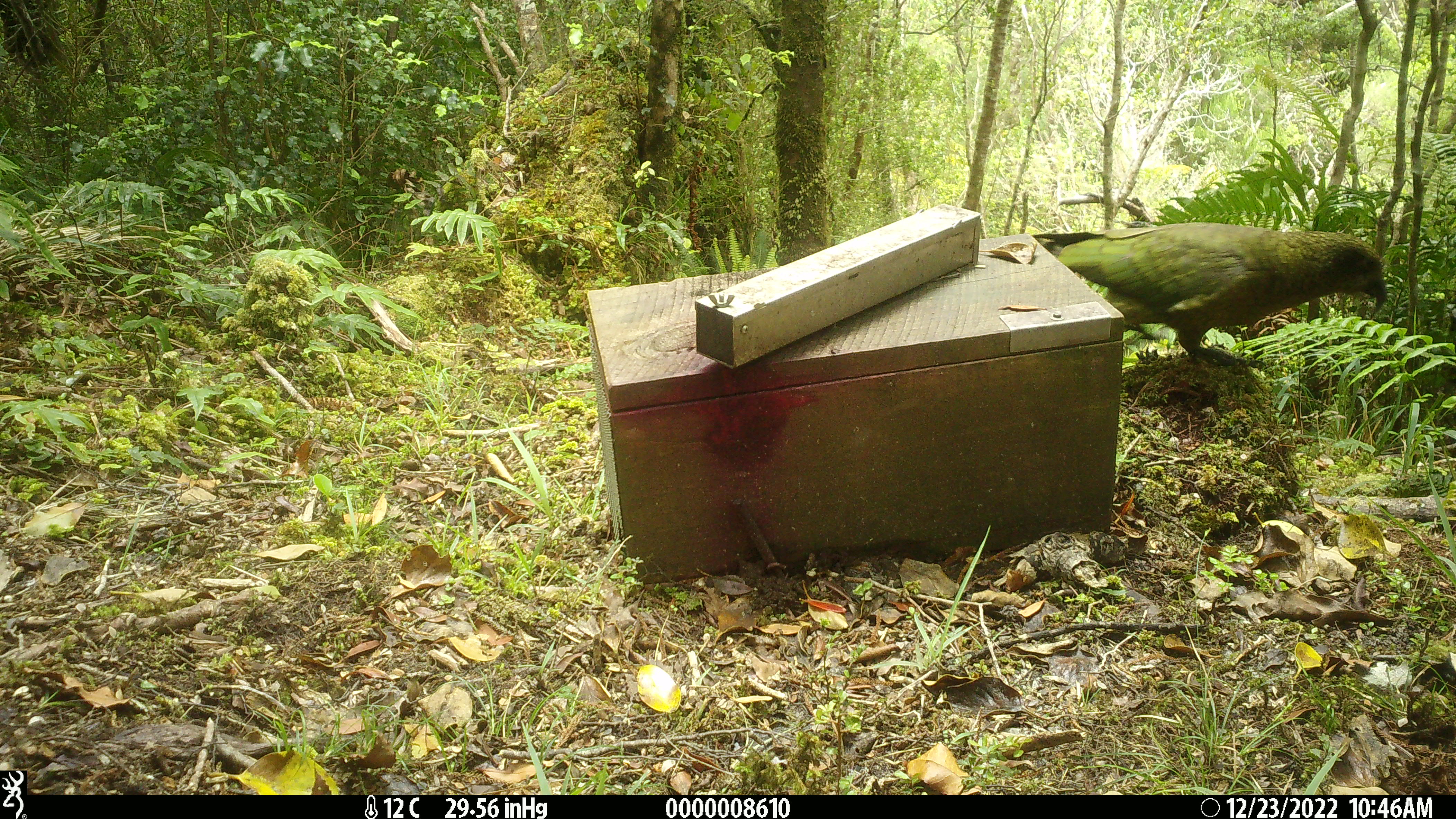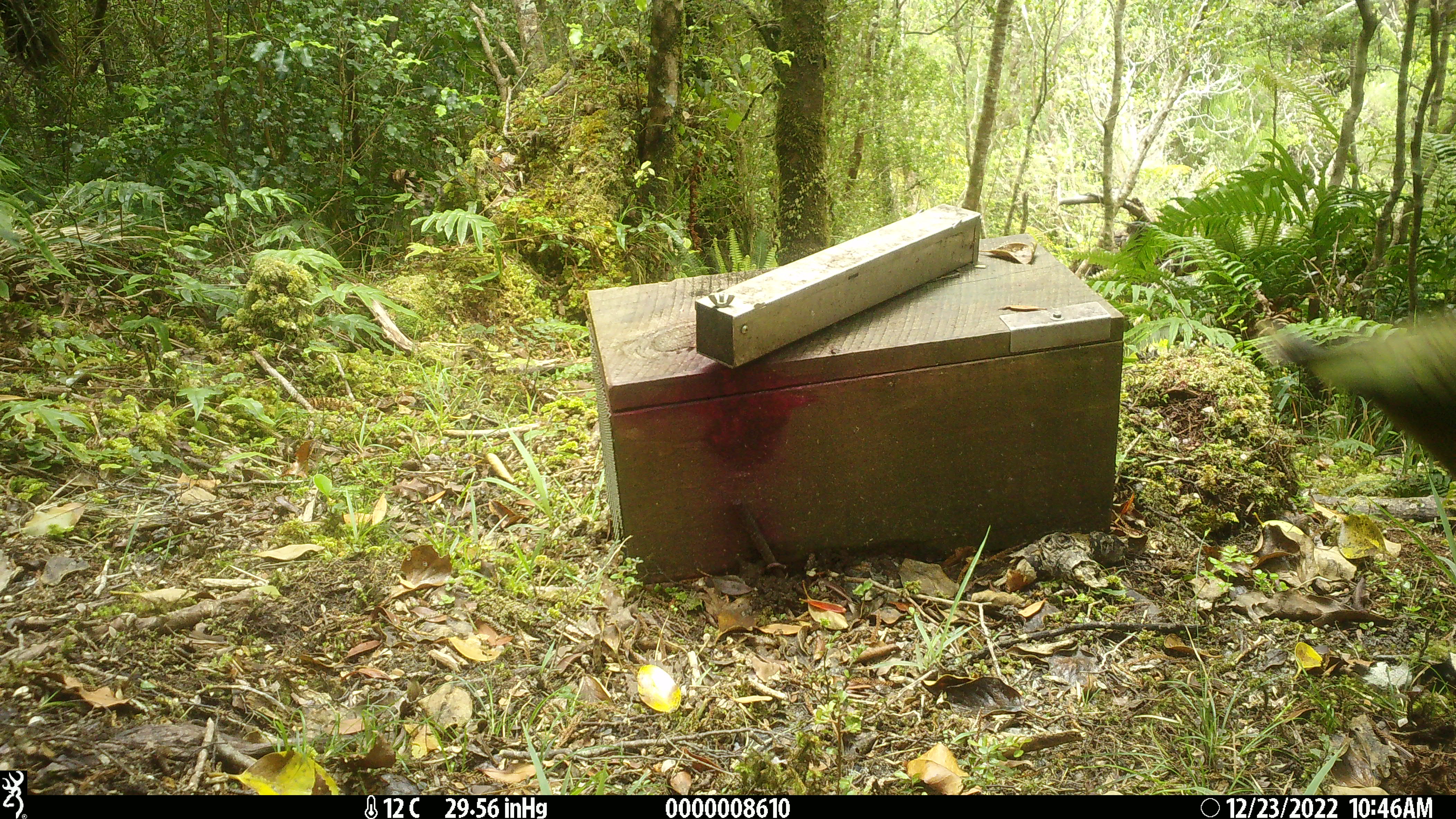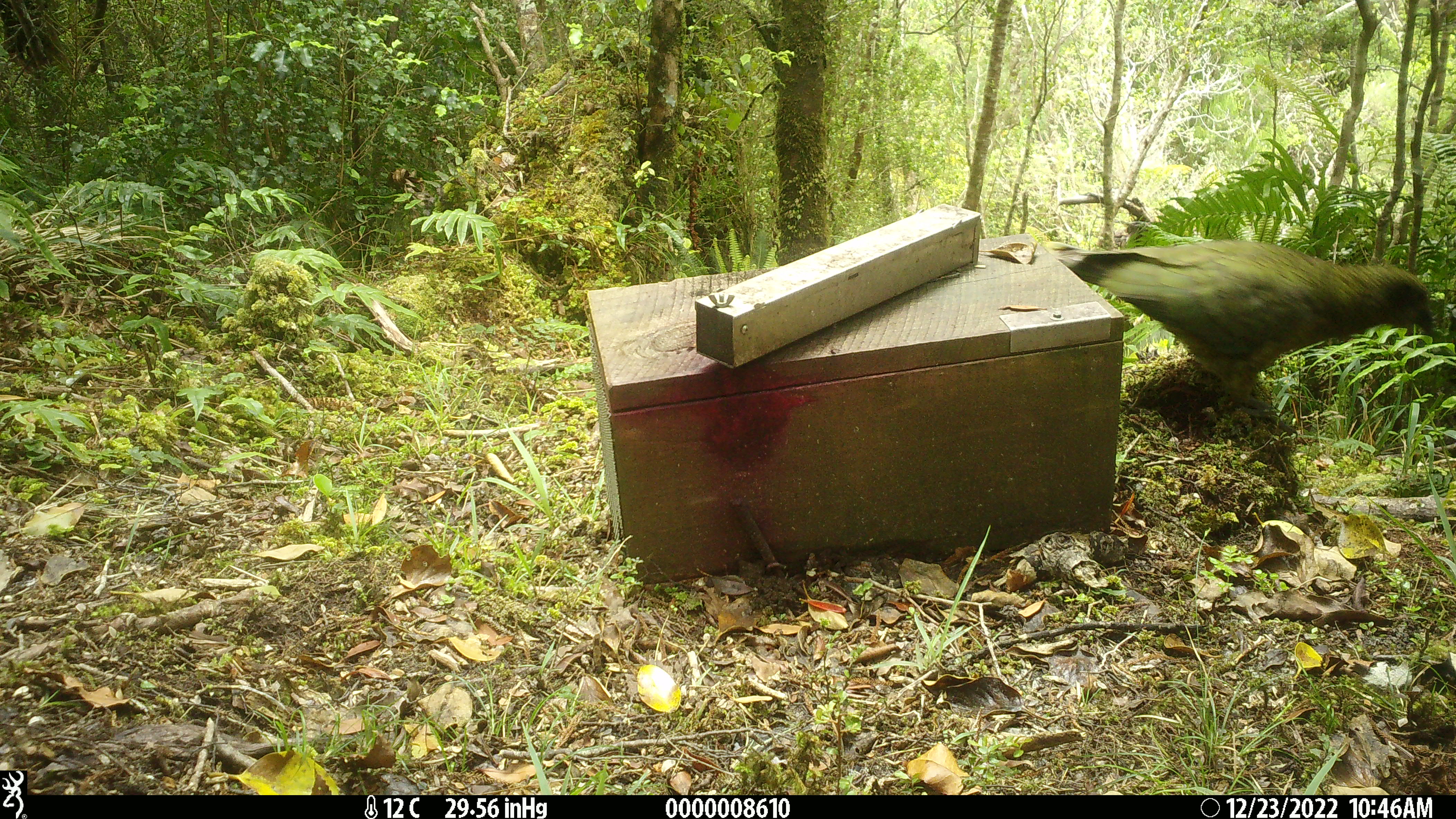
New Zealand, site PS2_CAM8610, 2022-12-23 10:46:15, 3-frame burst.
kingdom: Animalia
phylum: Chordata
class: Aves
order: Psittaciformes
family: Strigopidae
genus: Nestor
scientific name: Nestor notabilis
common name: kea